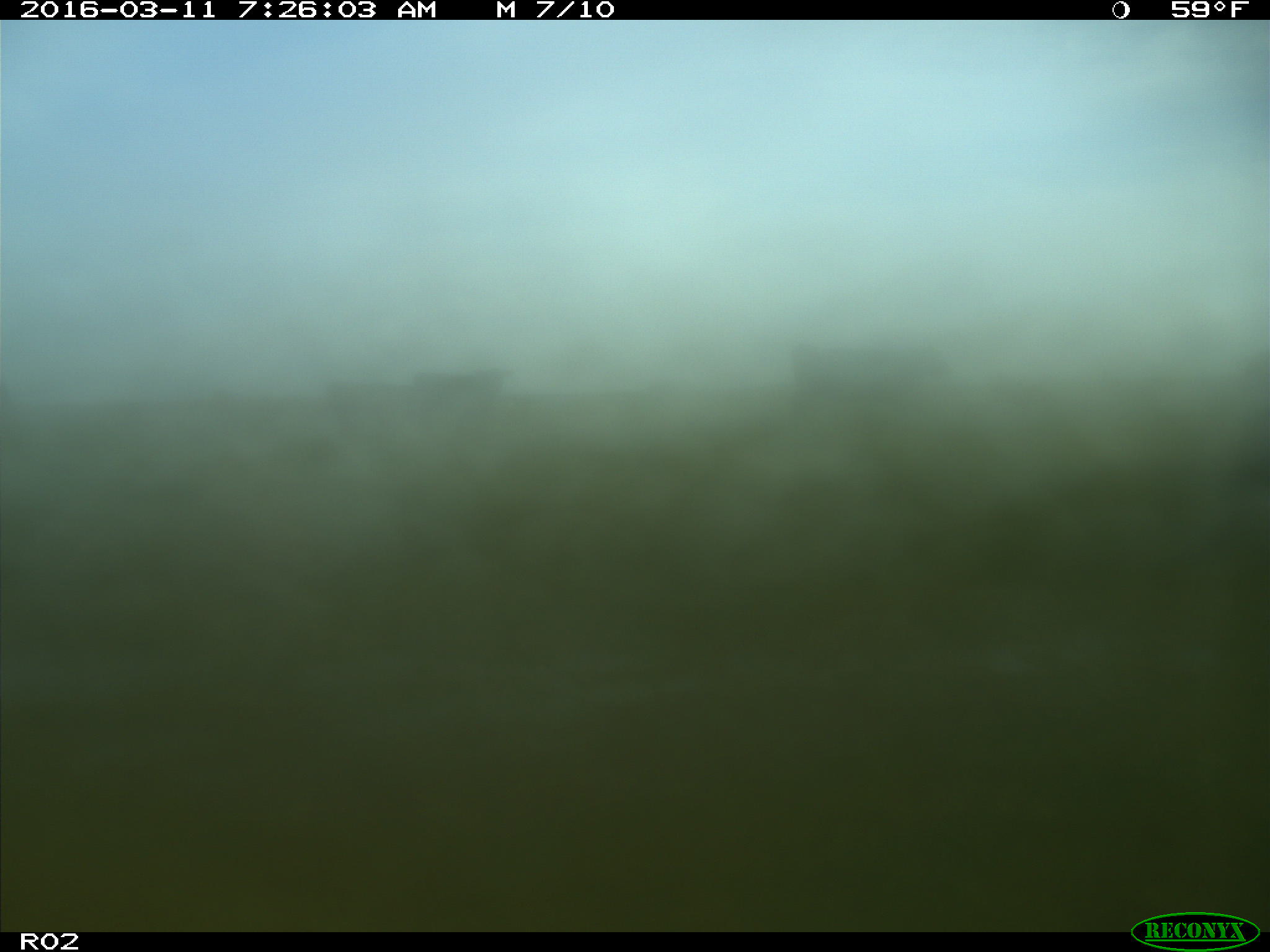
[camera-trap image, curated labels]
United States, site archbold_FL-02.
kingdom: Animalia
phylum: Chordata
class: Mammalia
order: Artiodactyla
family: Bovidae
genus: Bos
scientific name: Bos taurus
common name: domestic cow